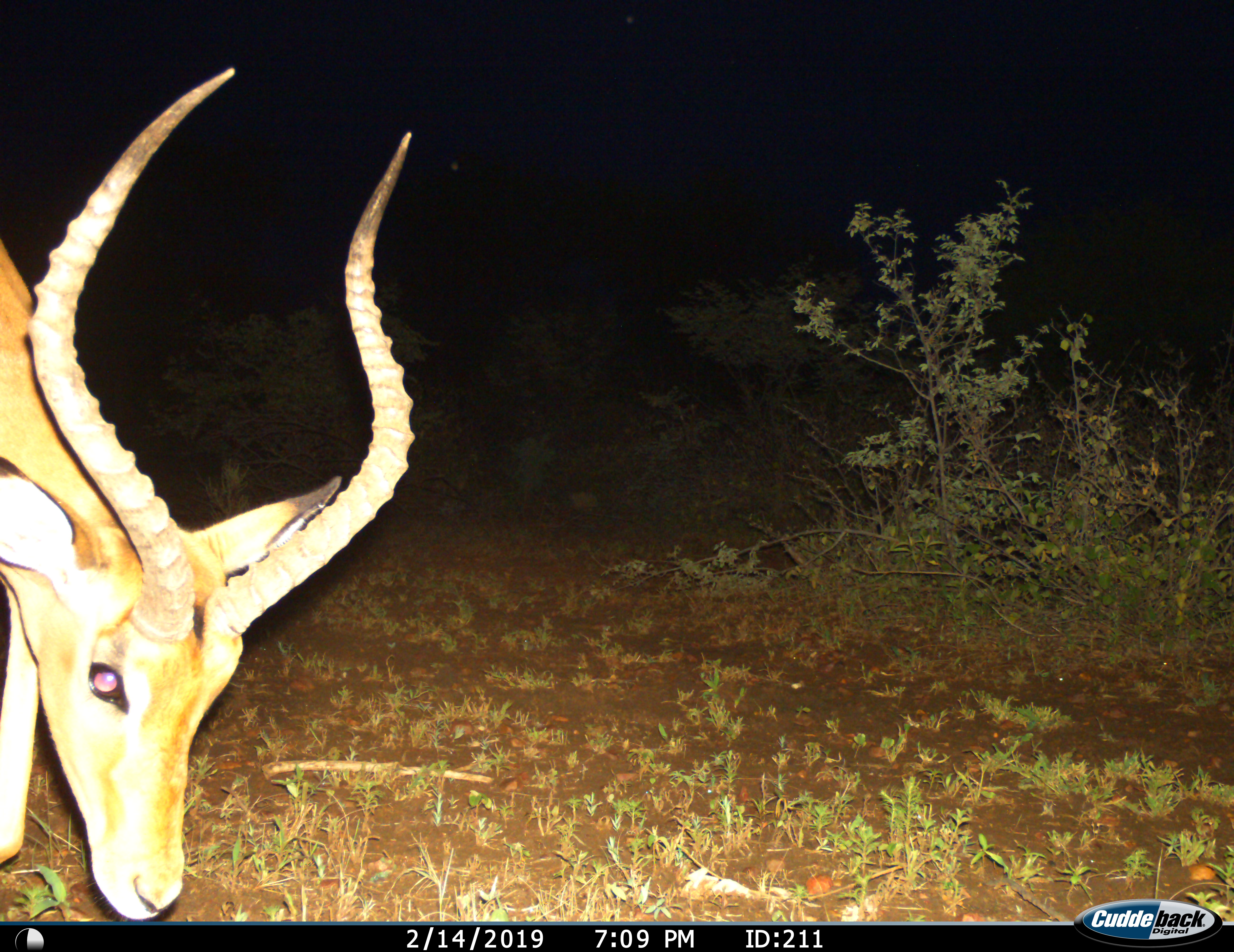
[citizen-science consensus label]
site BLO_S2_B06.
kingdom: Animalia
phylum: Chordata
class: Mammalia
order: Artiodactyla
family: Bovidae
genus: Aepyceros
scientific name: Aepyceros melampus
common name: impala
Impala (Aepyceros melampus), count 1. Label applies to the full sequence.